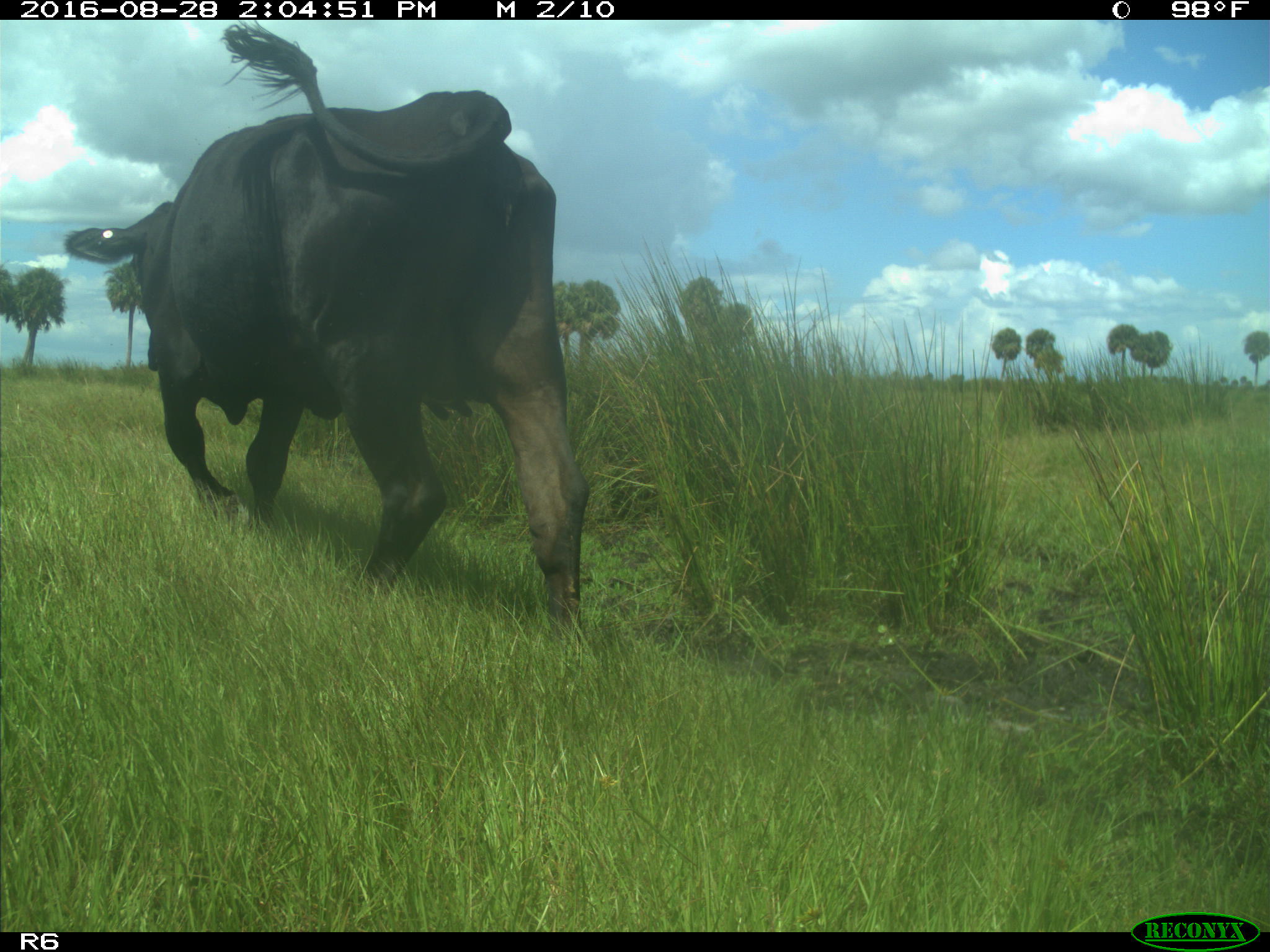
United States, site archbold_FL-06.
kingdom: Animalia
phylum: Chordata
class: Mammalia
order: Artiodactyla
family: Bovidae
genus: Bos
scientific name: Bos taurus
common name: domestic cow